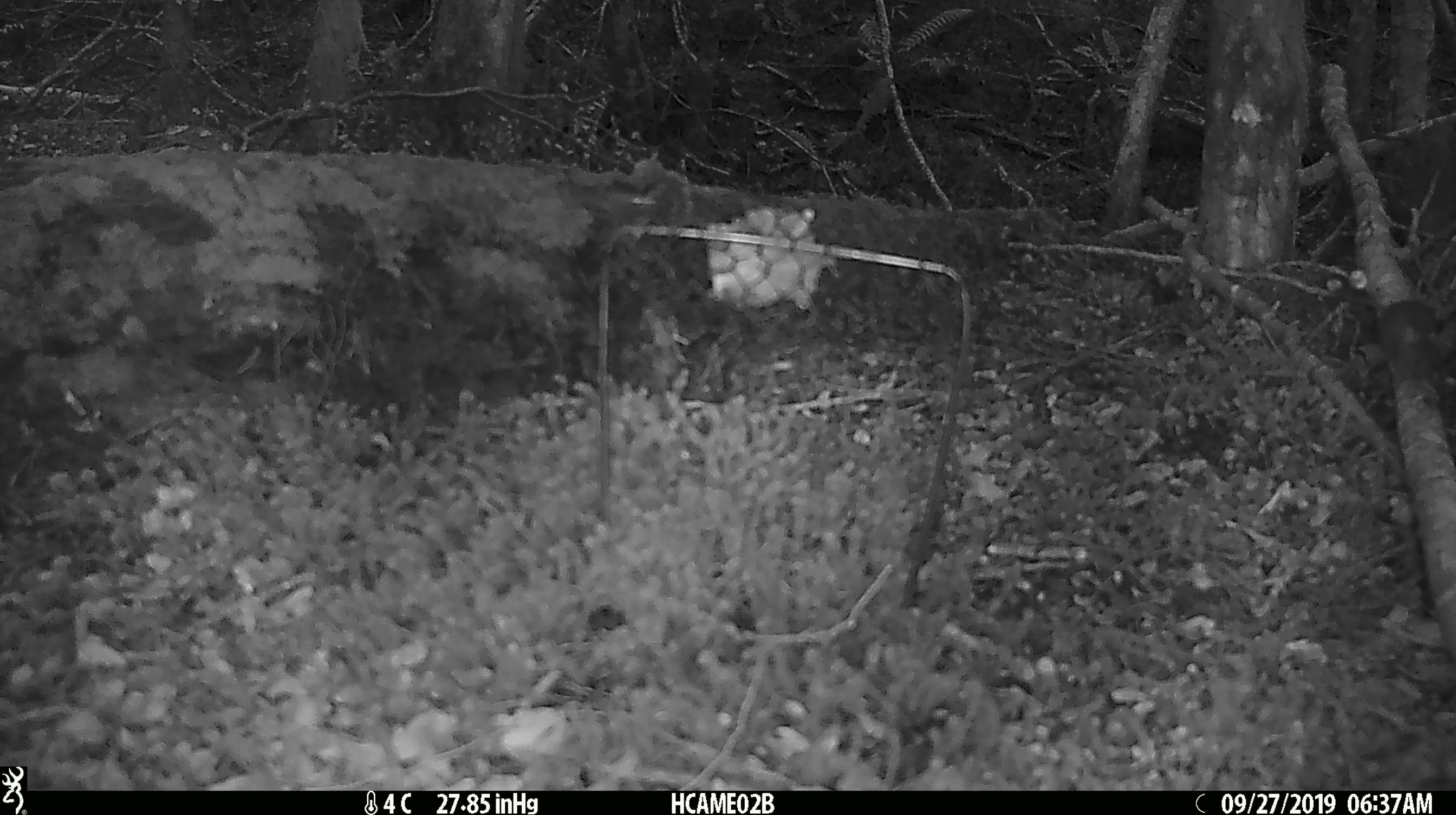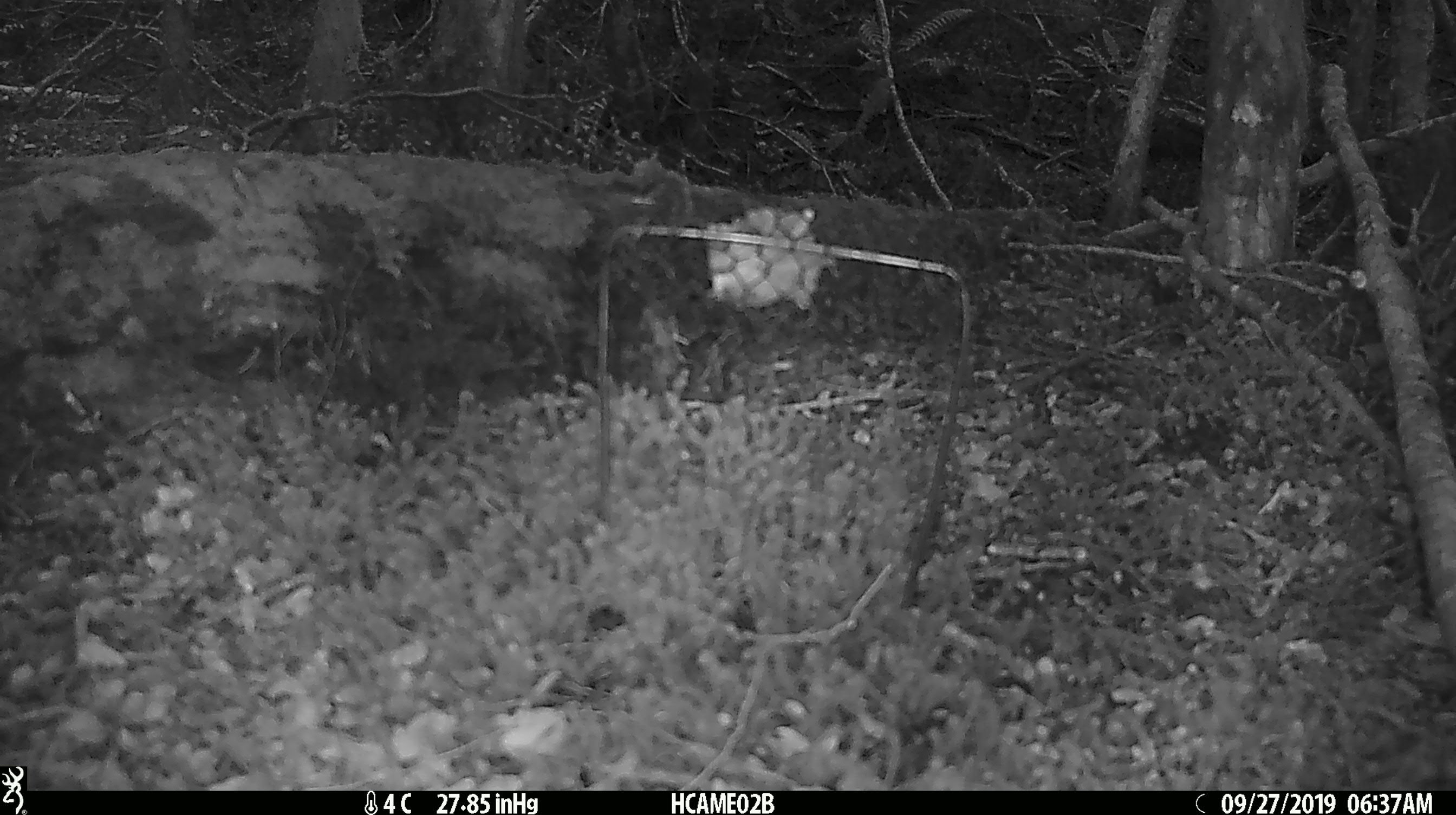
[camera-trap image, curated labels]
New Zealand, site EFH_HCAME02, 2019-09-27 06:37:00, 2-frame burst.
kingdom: Animalia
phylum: Chordata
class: Mammalia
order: Rodentia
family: Muridae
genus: Mus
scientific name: Mus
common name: mouse